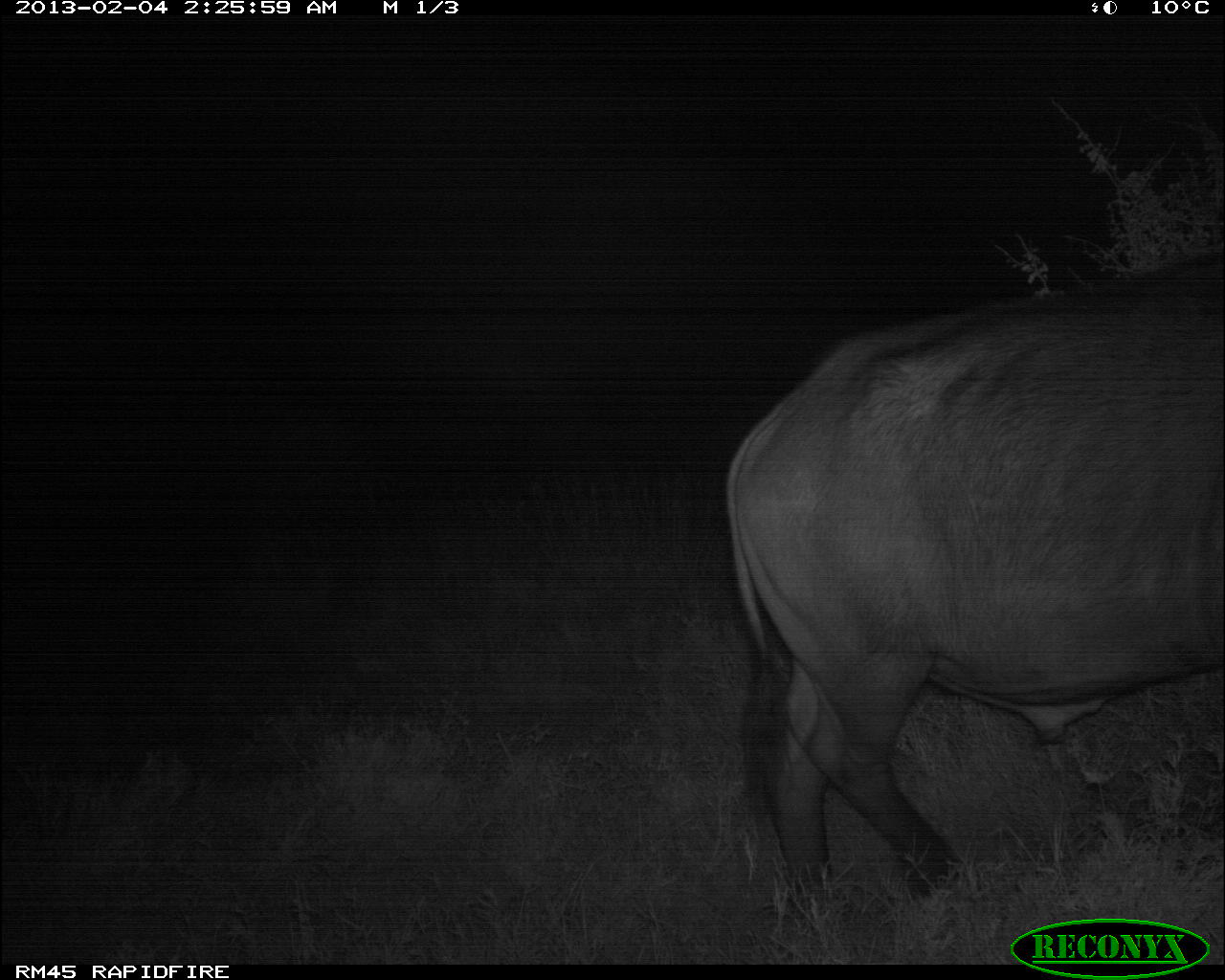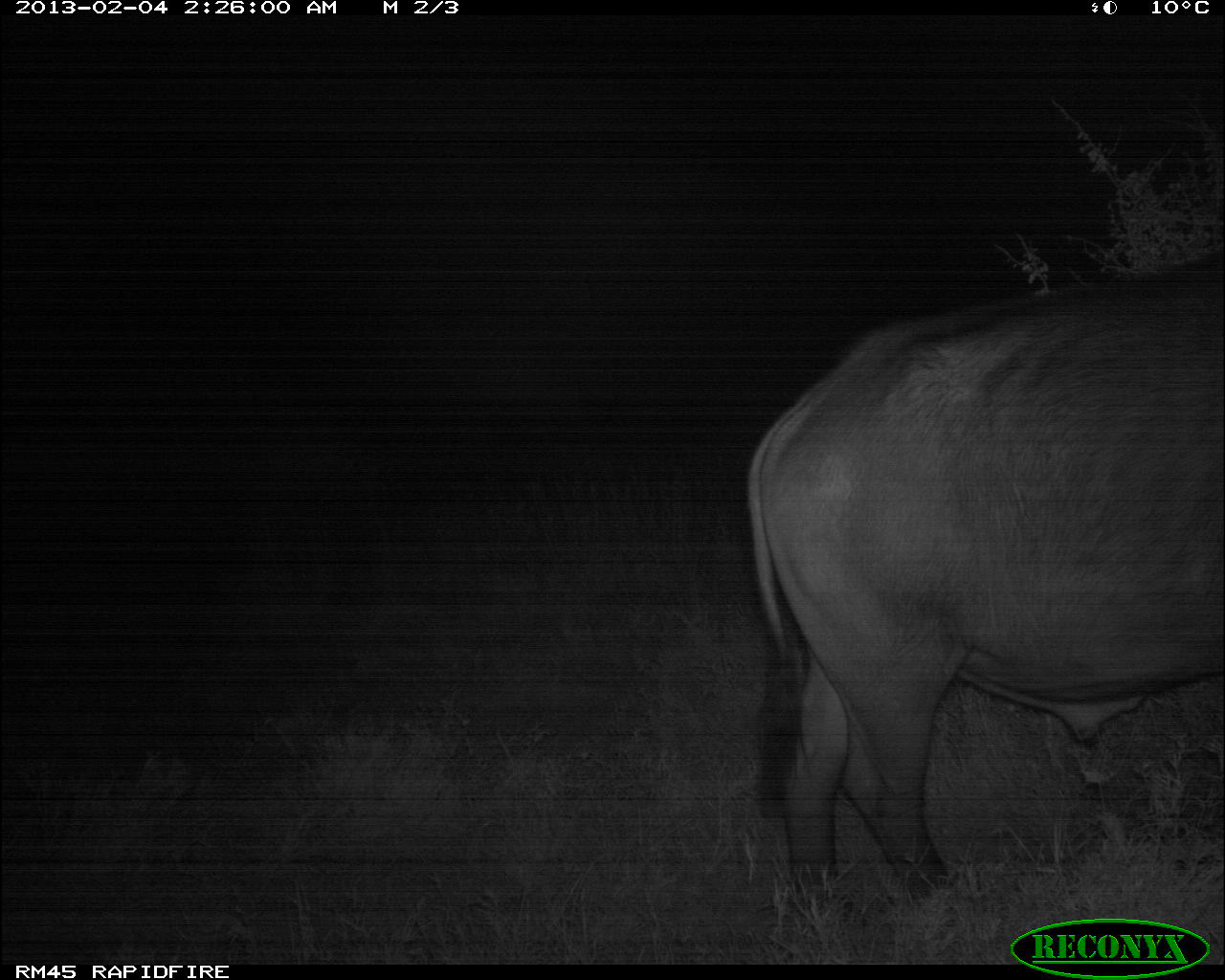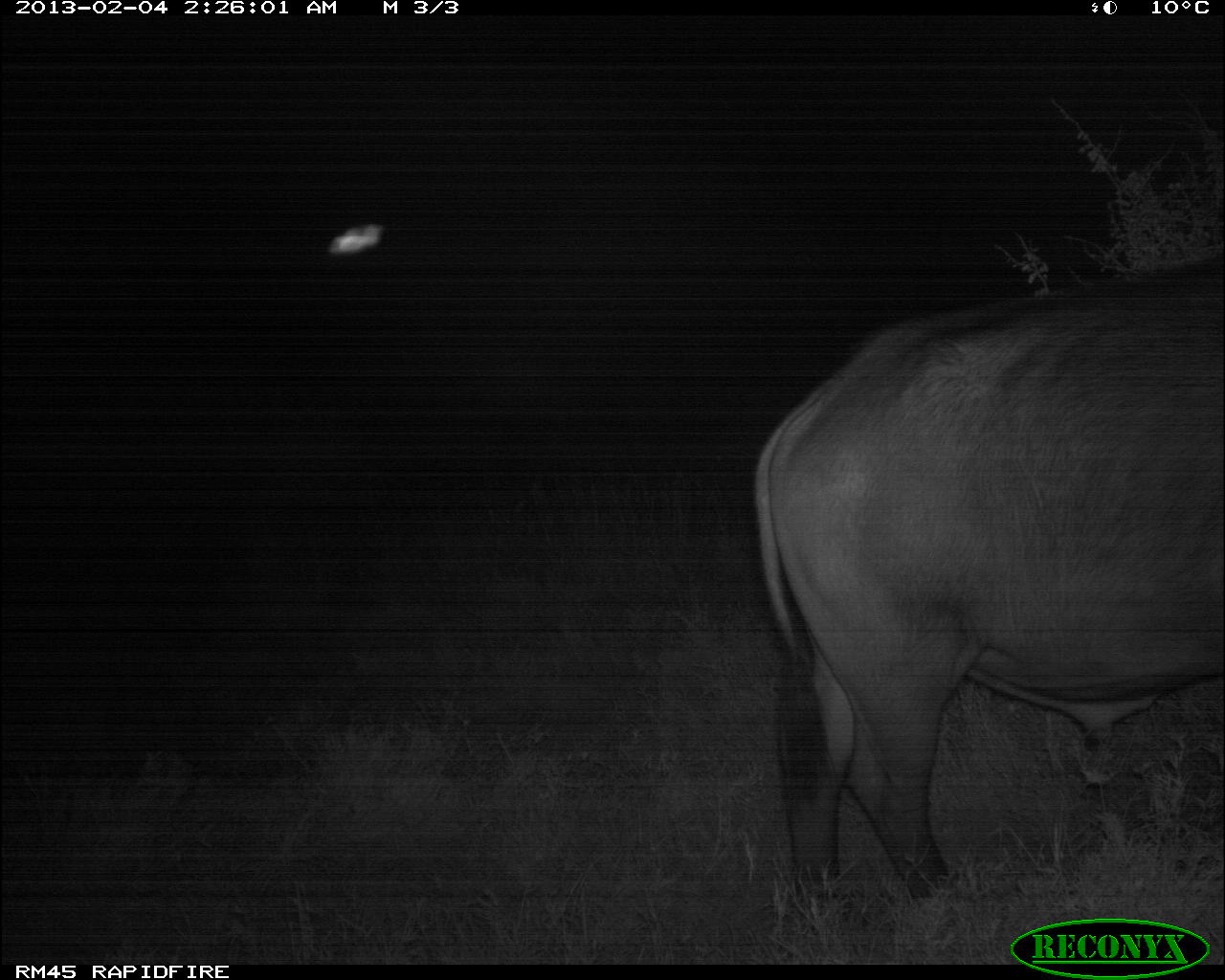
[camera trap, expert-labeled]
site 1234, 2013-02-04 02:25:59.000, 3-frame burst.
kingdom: Animalia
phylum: Chordata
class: Mammalia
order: Artiodactyla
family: Bovidae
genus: Syncerus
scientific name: Syncerus caffer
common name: african buffalo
Syncerus caffer (african buffalo), count 1.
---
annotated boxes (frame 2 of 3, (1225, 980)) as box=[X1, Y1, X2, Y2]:
syncerus caffer: box=[744, 258, 1224, 923]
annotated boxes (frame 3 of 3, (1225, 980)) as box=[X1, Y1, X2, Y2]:
syncerus caffer: box=[748, 253, 1222, 924]